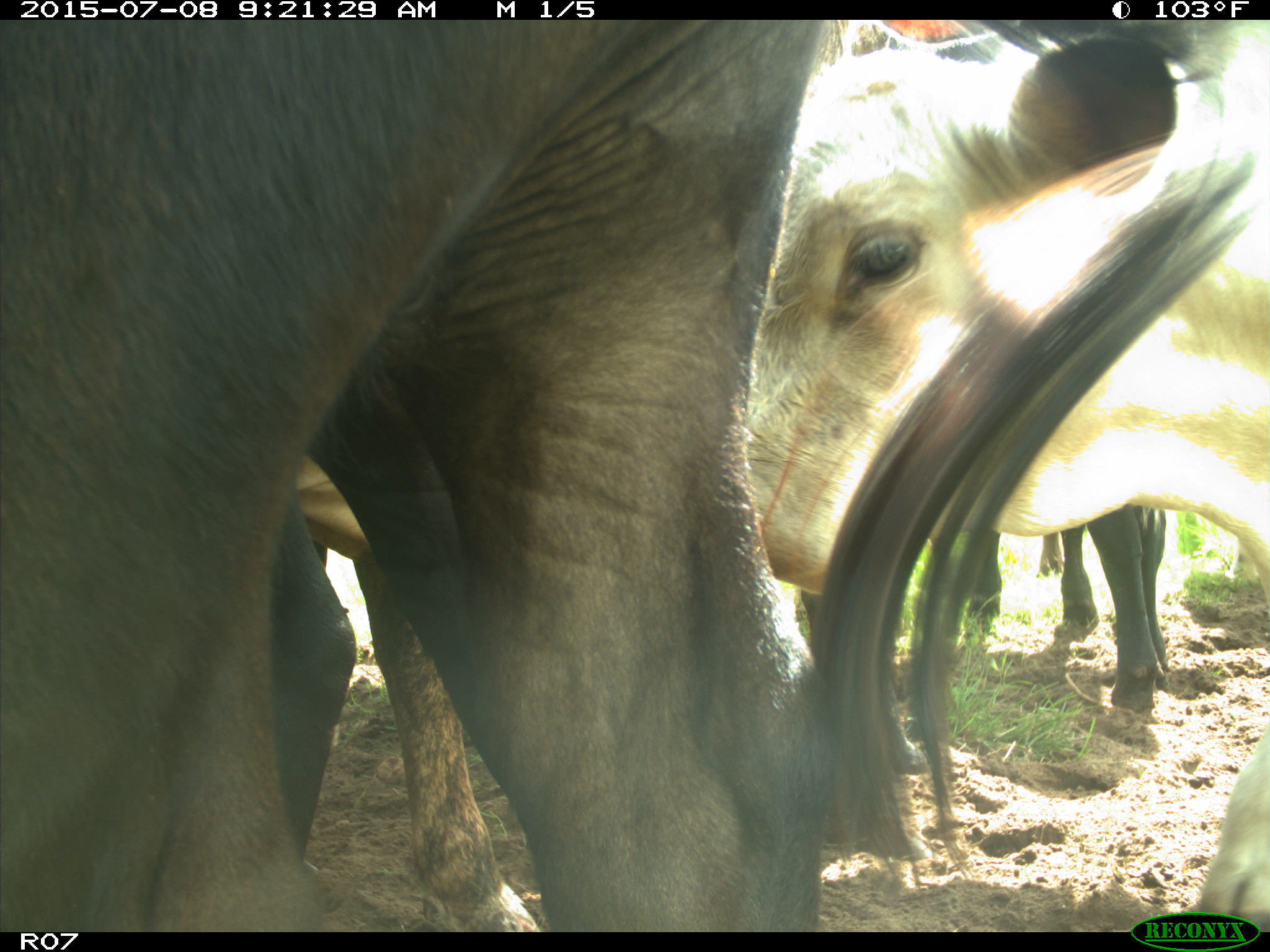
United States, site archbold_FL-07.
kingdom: Animalia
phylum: Chordata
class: Mammalia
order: Artiodactyla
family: Bovidae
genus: Bos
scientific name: Bos taurus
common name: domestic cow